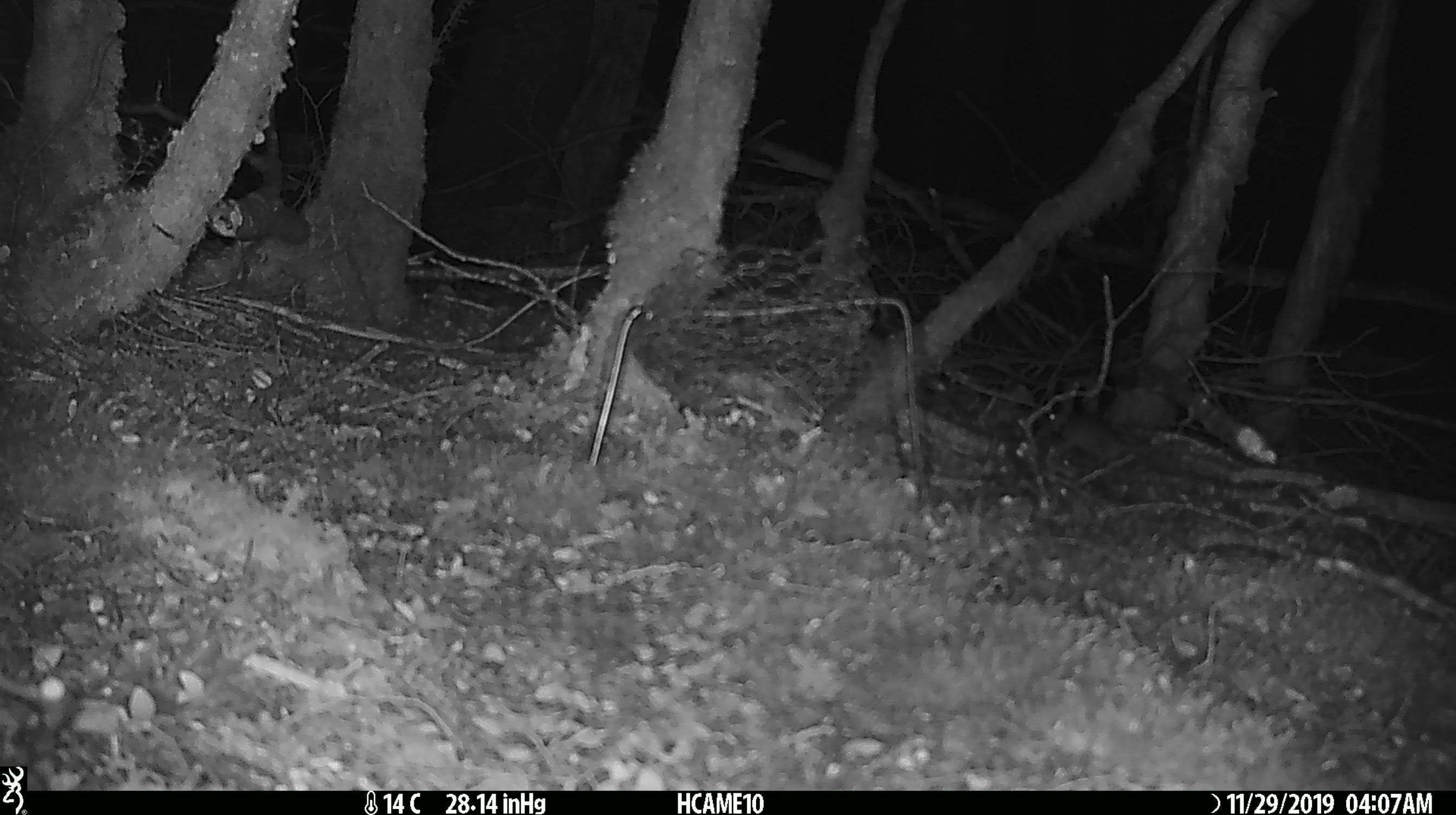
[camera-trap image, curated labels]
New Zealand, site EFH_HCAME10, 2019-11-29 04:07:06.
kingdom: Animalia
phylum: Chordata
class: Mammalia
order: Rodentia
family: Muridae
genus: Mus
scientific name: Mus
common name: mouse